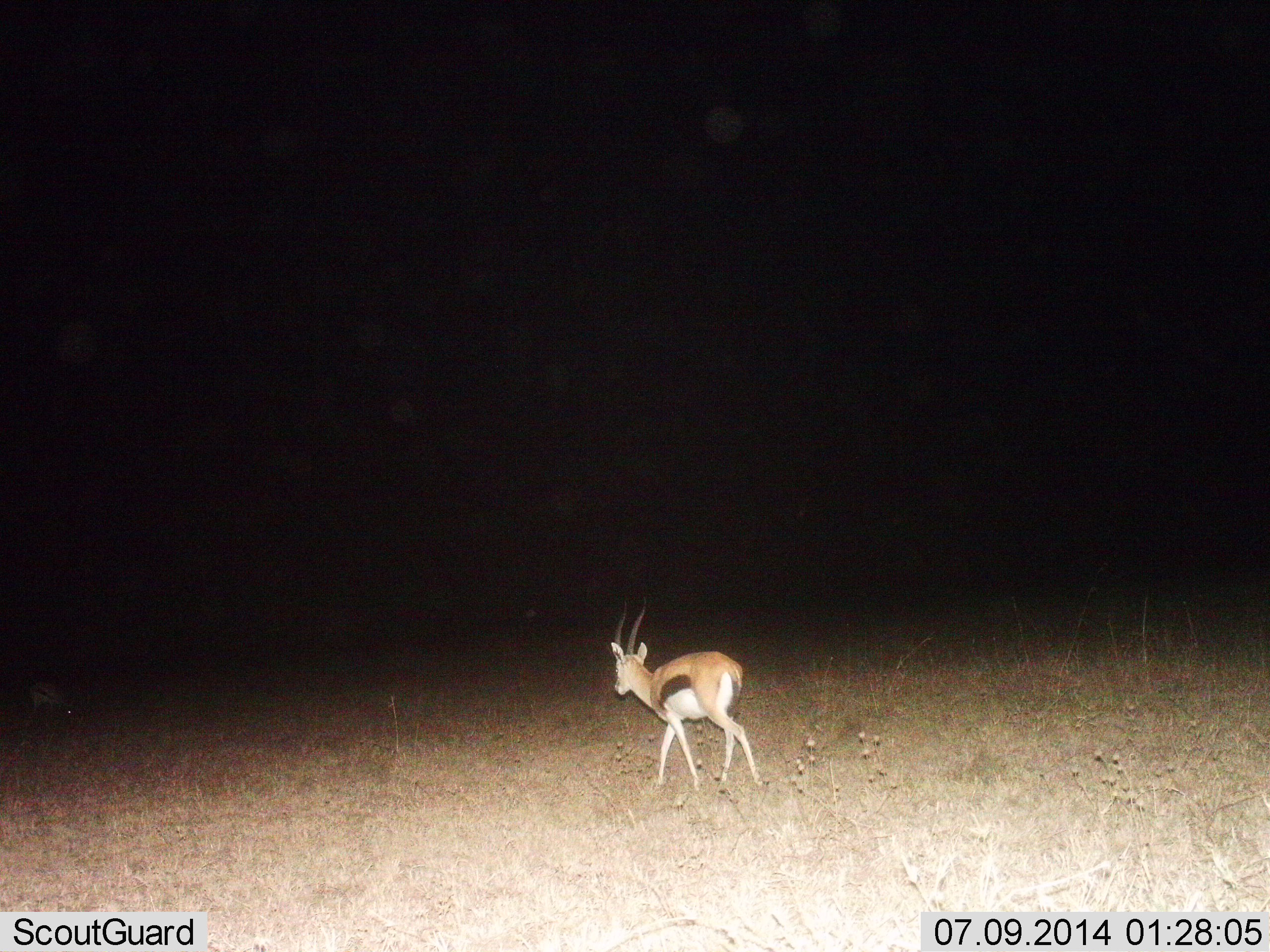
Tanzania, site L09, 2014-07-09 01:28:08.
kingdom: Animalia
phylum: Chordata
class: Mammalia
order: Artiodactyla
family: Bovidae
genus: Eudorcas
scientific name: Eudorcas thomsonii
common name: thomson's gazelle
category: gazellethomsons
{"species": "gazellethomsons (thomson's gazelle) (Eudorcas thomsonii)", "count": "1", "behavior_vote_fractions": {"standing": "20%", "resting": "0%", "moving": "90%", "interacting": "0%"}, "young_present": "0%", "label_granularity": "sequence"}